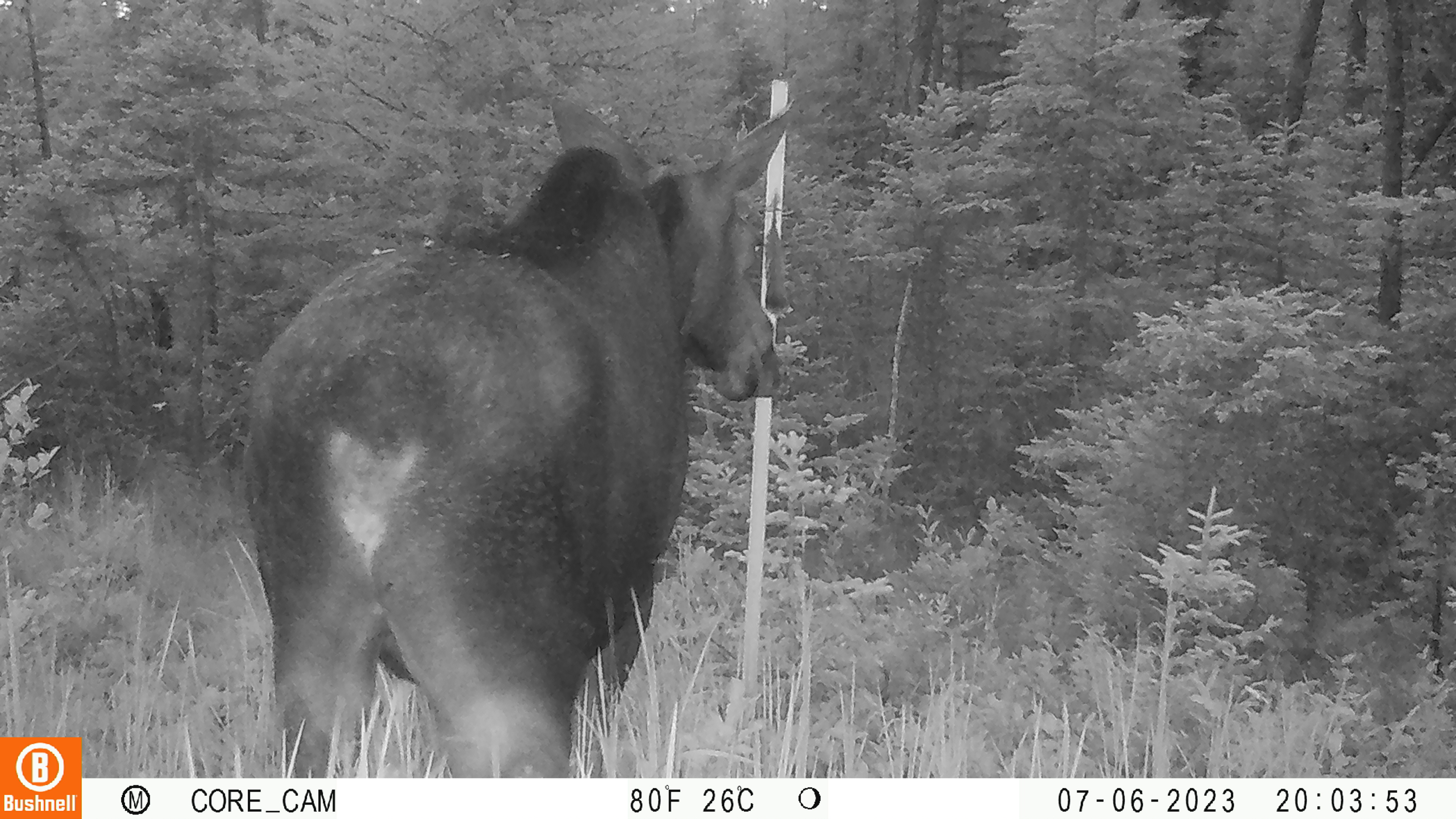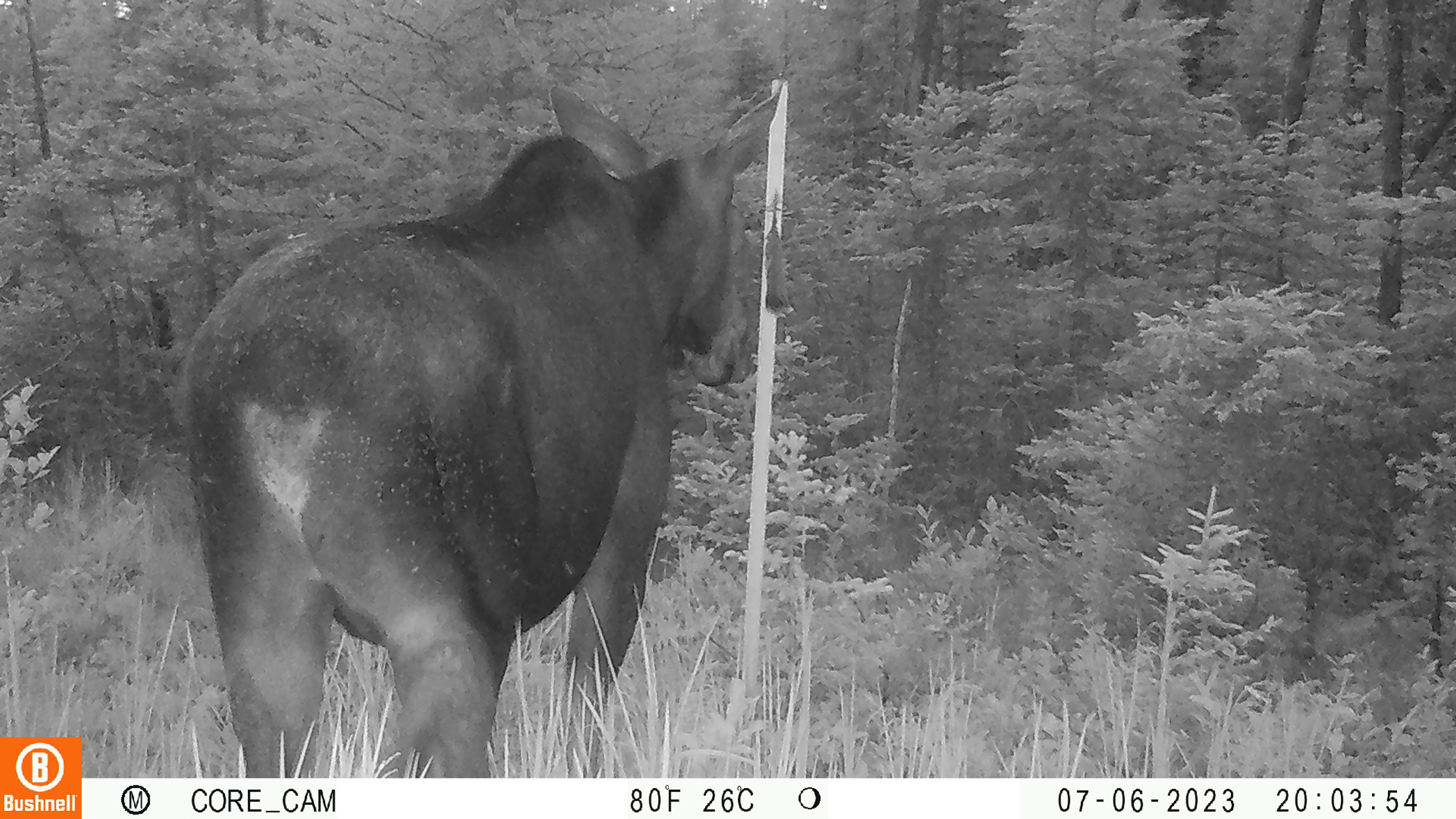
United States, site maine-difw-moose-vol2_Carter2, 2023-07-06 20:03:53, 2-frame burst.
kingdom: Animalia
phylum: Chordata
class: Mammalia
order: Artiodactyla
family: Cervidae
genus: Alces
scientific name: Alces alces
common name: moose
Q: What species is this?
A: Moose (Alces alces).